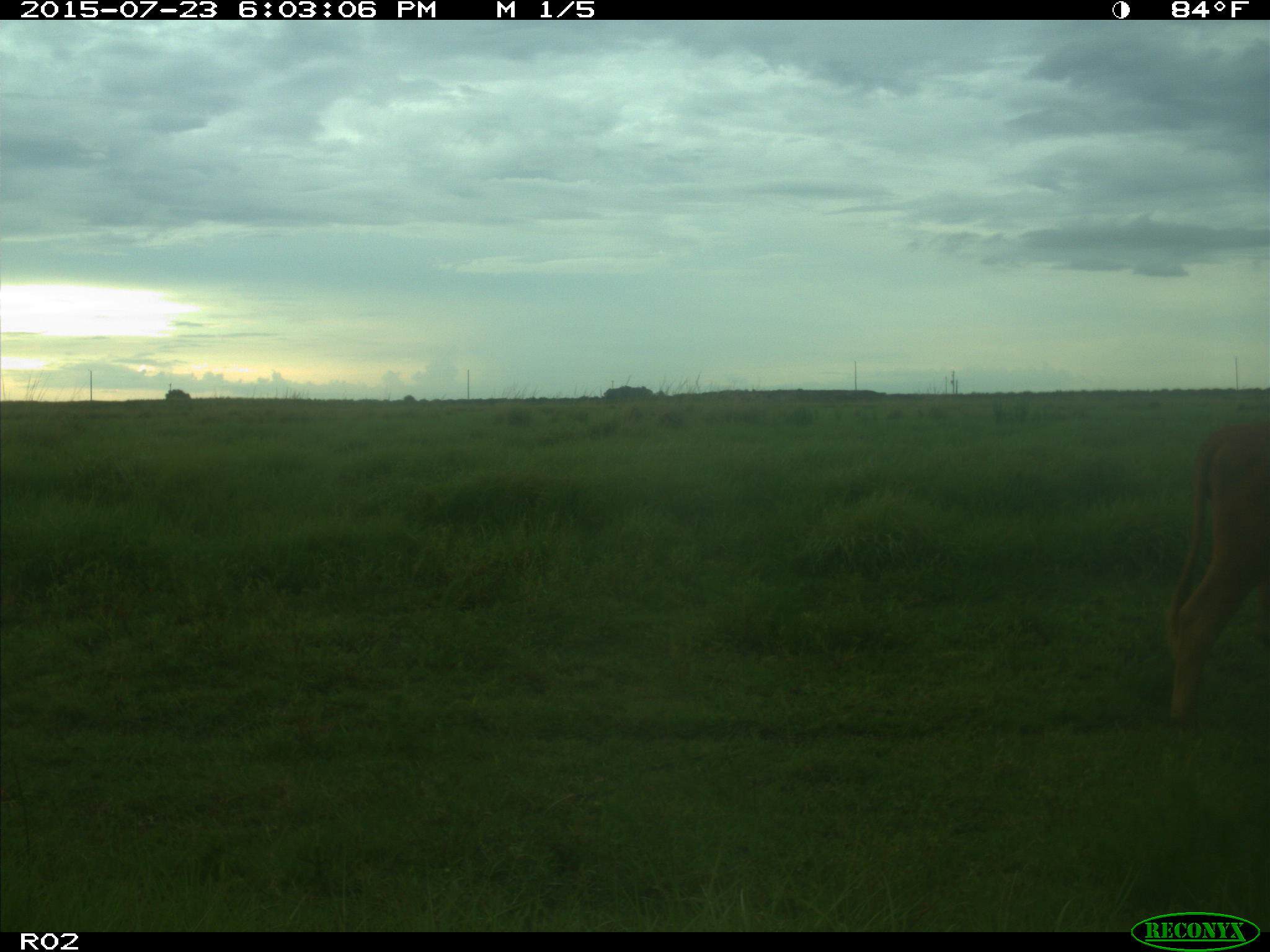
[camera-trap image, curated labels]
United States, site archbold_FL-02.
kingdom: Animalia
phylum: Chordata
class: Mammalia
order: Artiodactyla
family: Bovidae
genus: Bos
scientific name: Bos taurus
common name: domestic cow